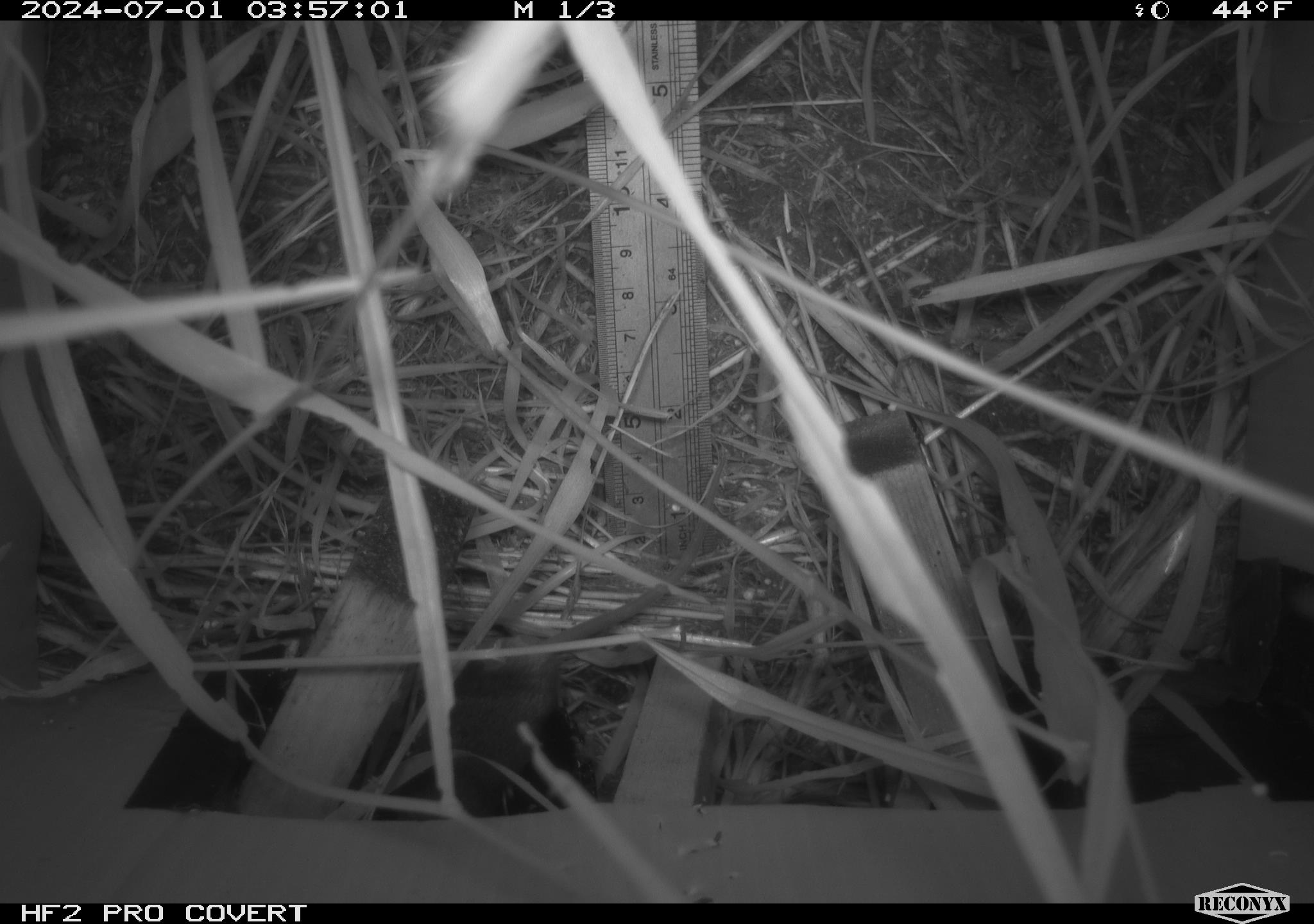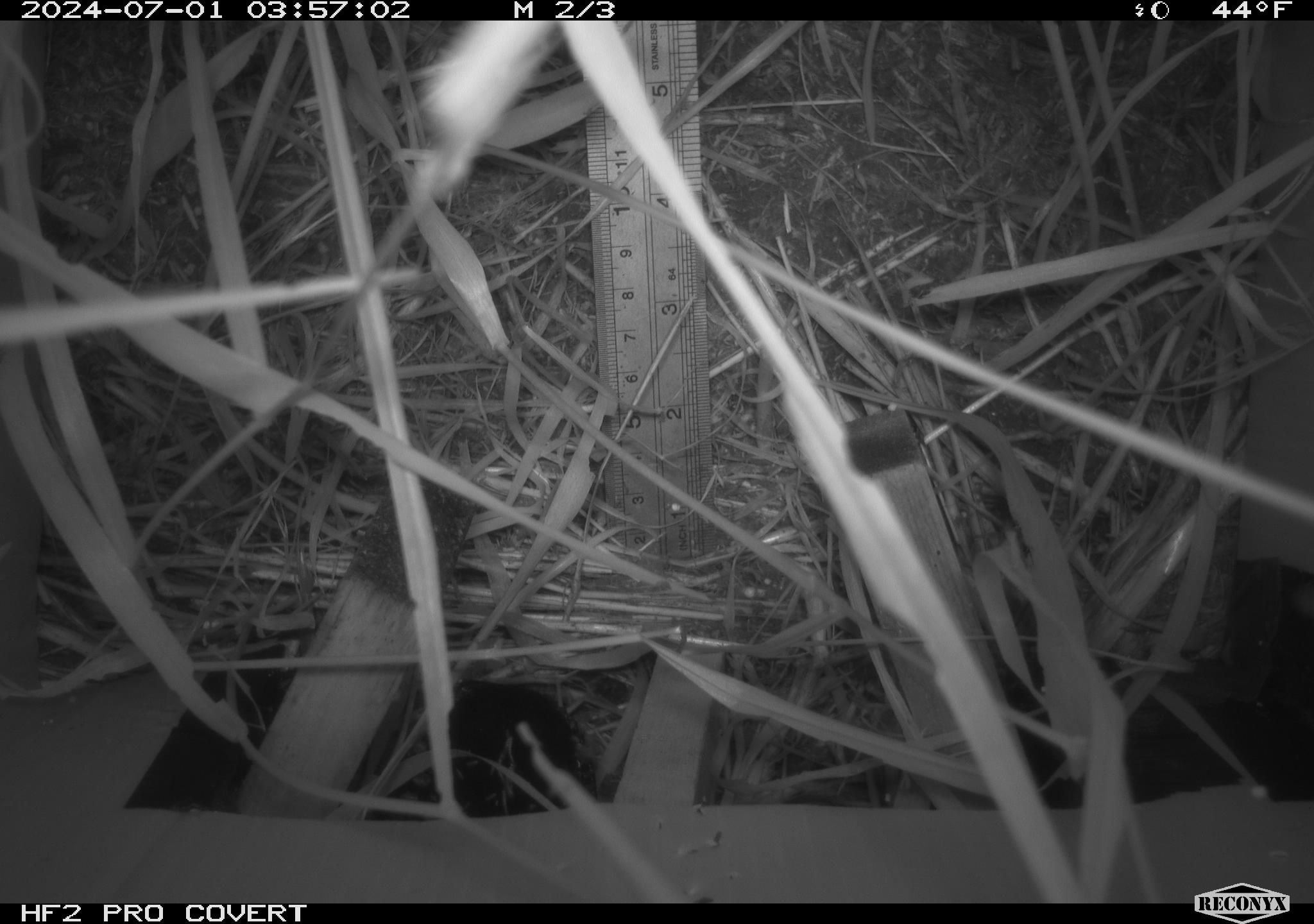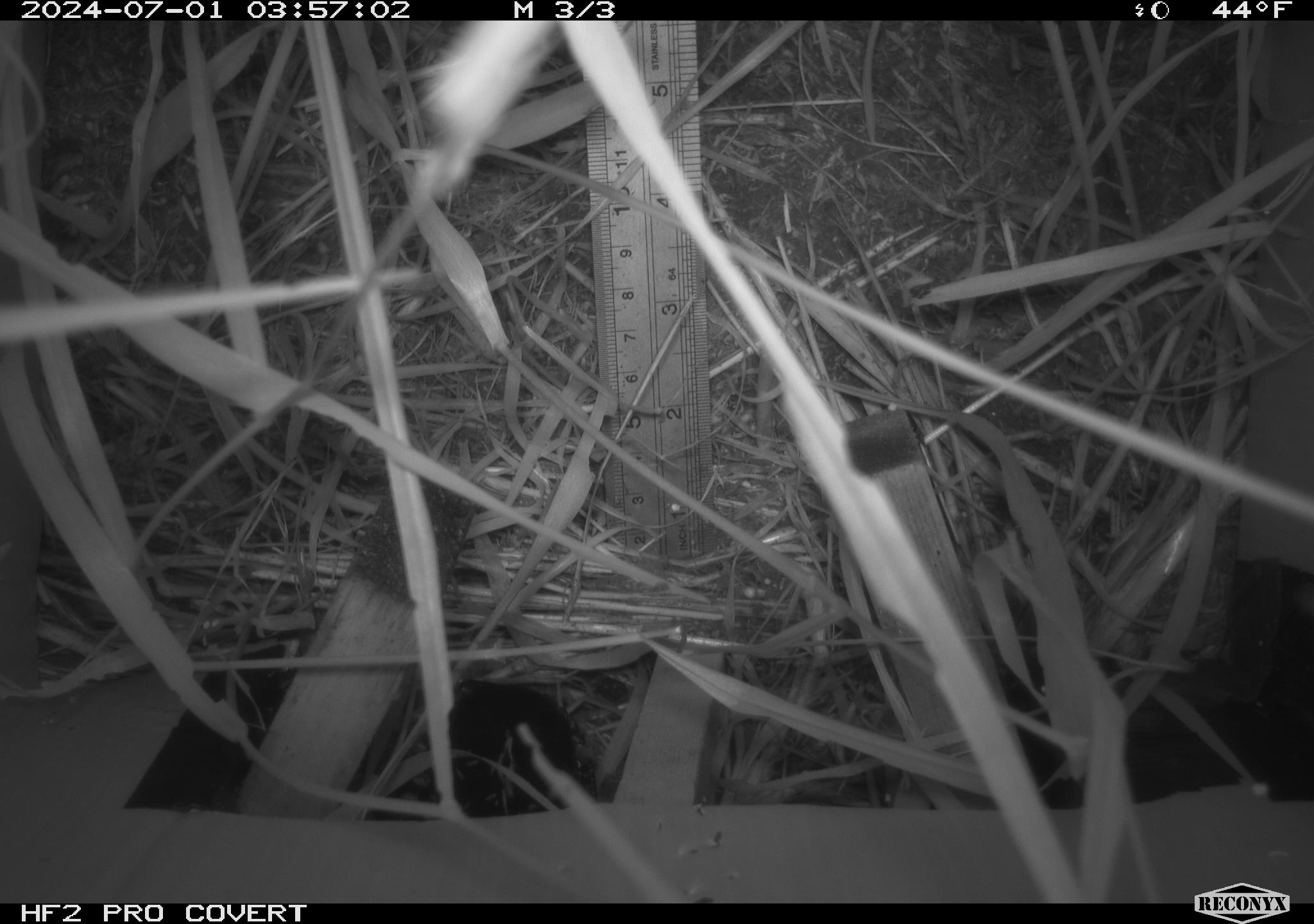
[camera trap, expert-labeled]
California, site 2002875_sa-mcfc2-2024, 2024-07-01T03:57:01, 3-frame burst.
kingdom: Animalia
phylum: Chordata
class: Mammalia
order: Rodentia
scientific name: Rodentia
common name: rodent